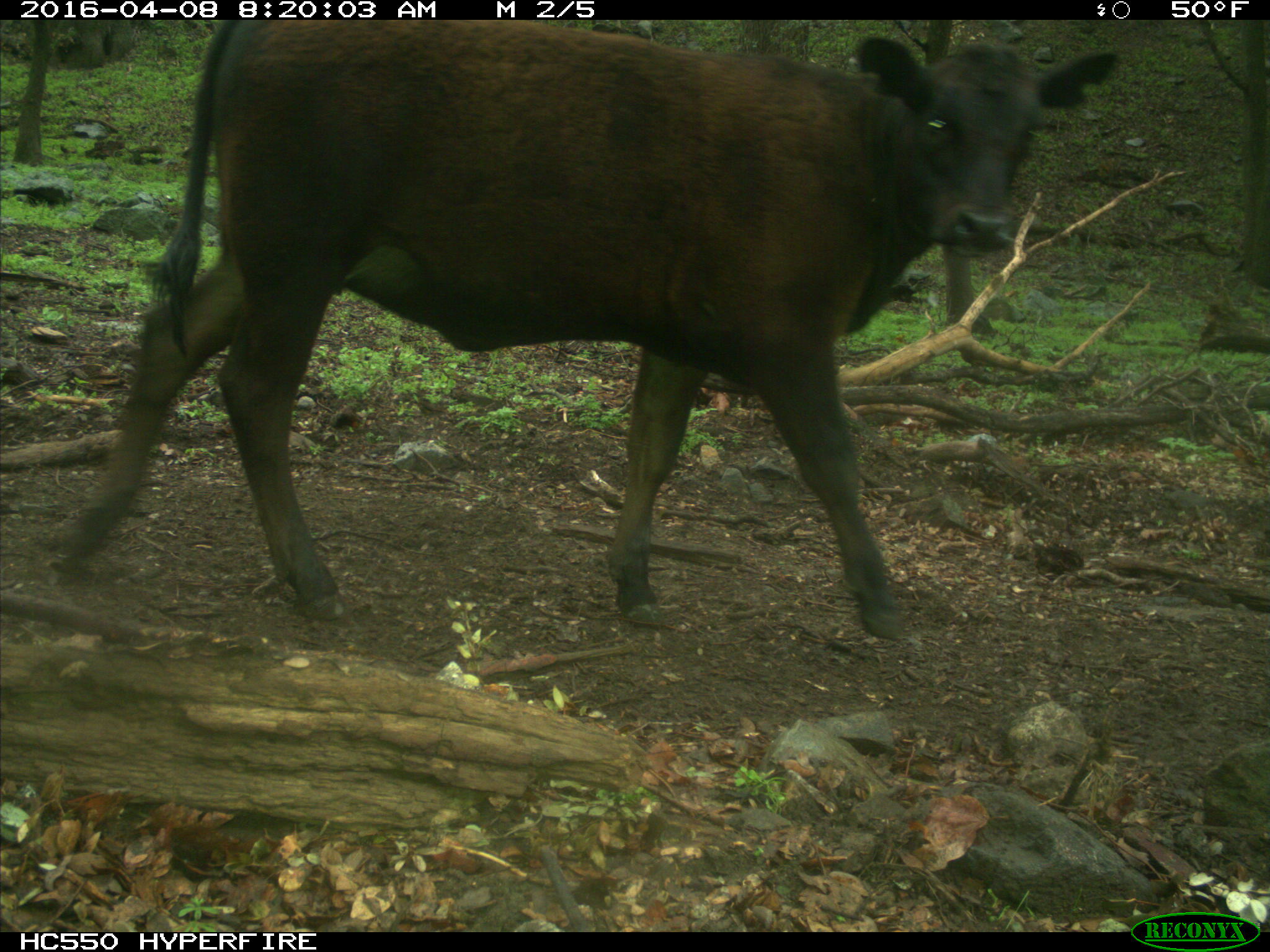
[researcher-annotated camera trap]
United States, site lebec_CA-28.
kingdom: Animalia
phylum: Chordata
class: Mammalia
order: Artiodactyla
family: Bovidae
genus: Bos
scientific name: Bos taurus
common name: domestic cow